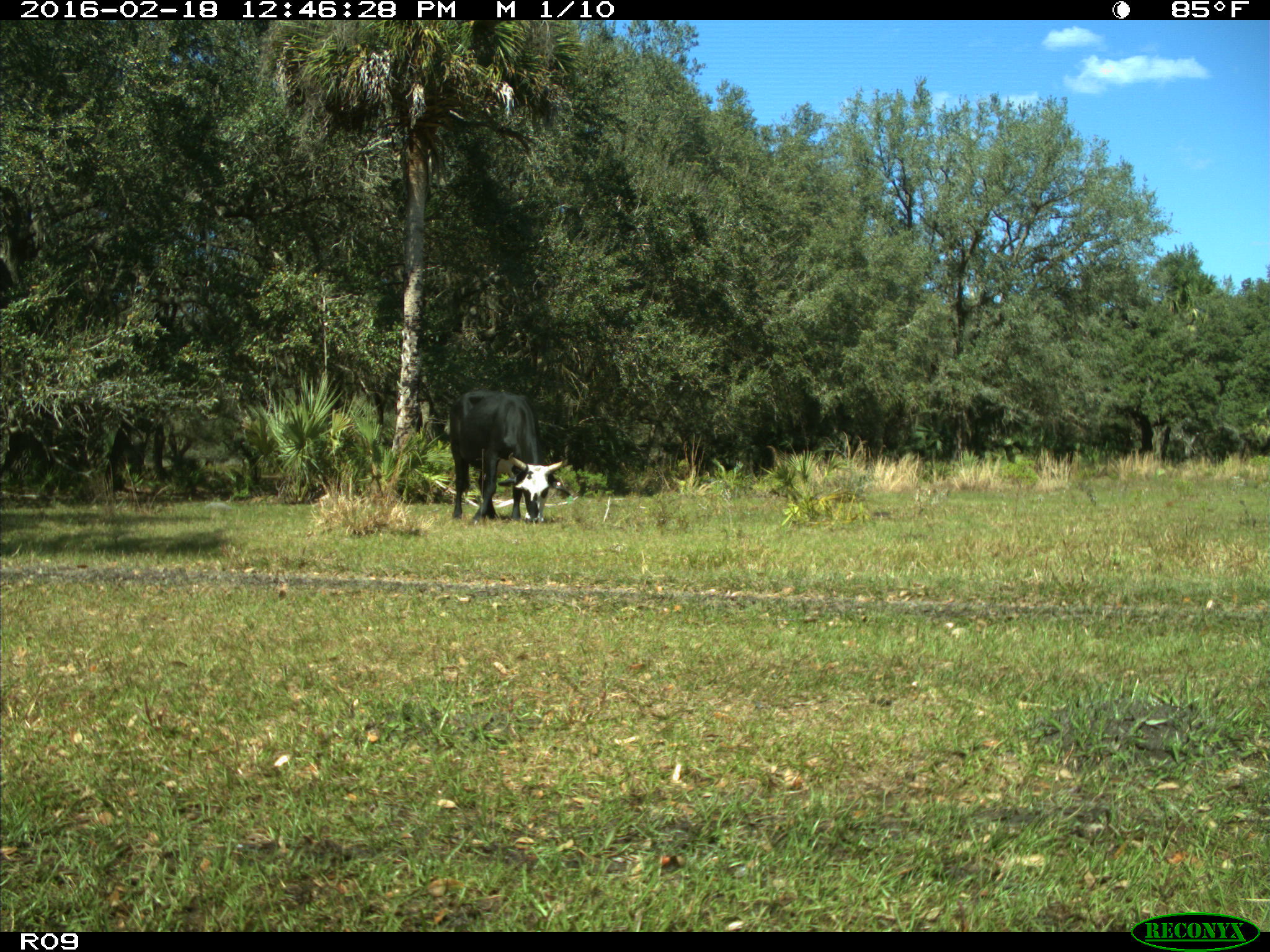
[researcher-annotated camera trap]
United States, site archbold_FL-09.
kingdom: Animalia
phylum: Chordata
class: Mammalia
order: Artiodactyla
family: Bovidae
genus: Bos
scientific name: Bos taurus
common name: domestic cow